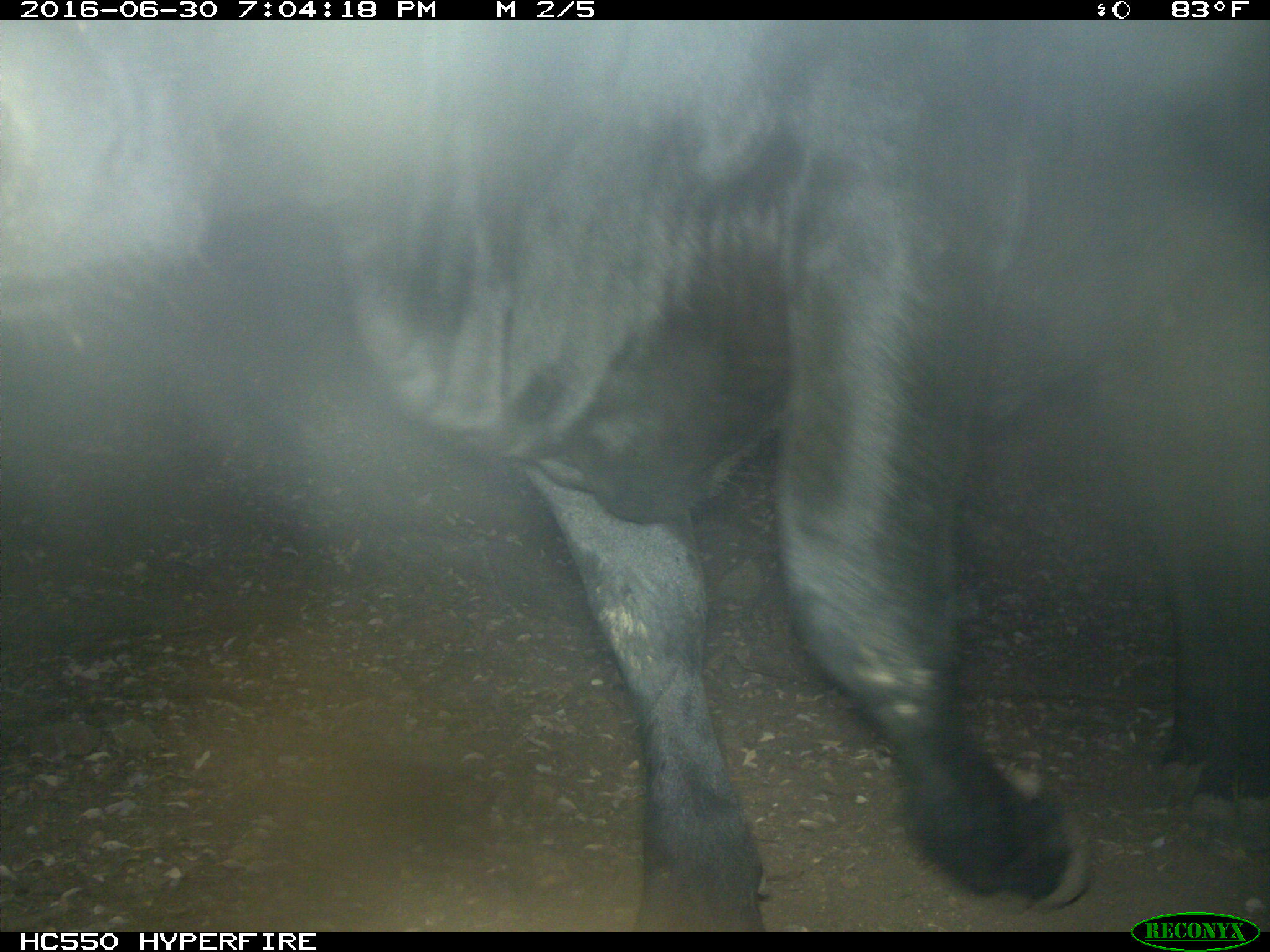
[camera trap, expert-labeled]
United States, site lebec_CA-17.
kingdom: Animalia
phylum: Chordata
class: Mammalia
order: Artiodactyla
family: Bovidae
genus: Bos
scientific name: Bos taurus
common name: domestic cow